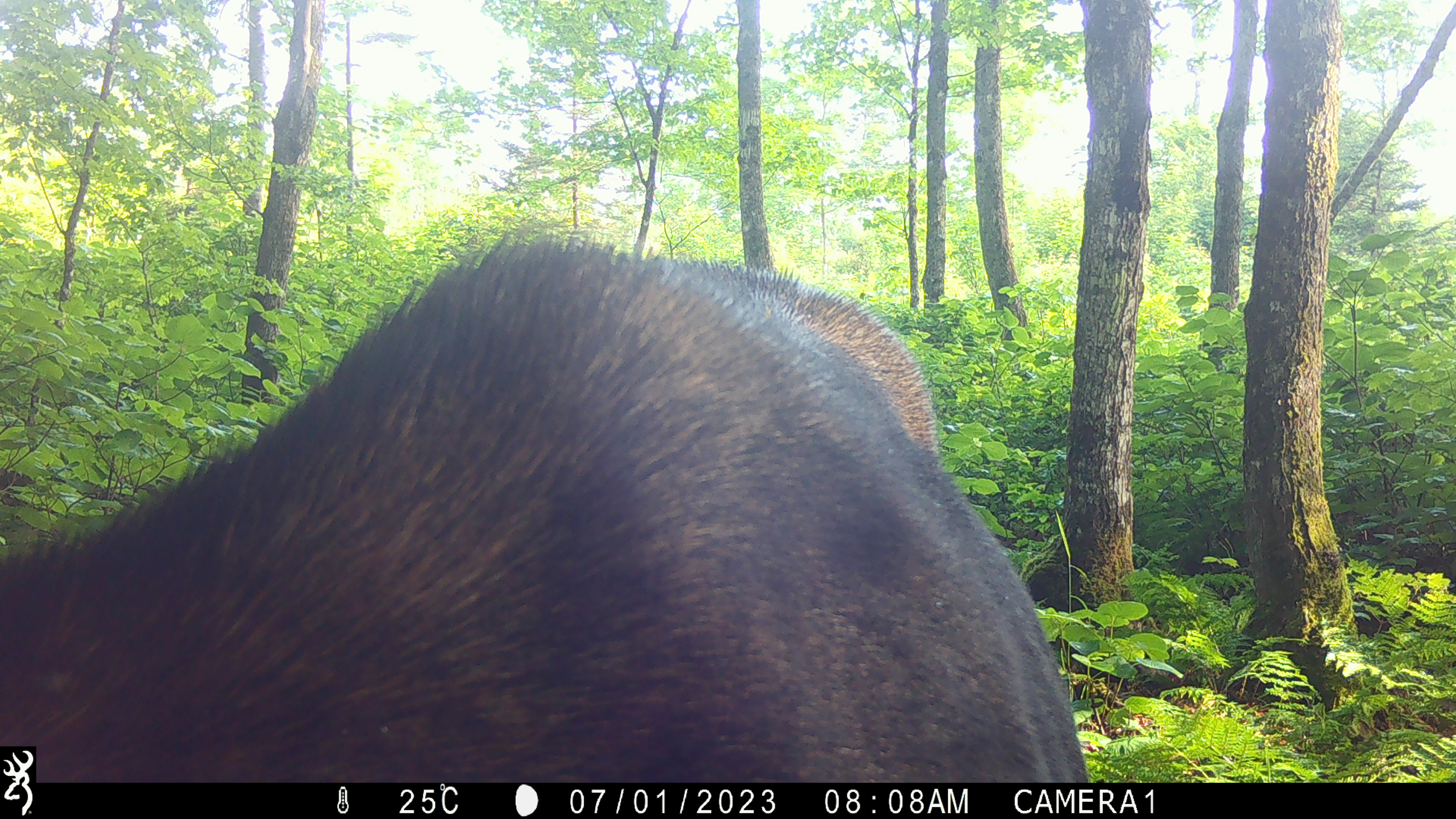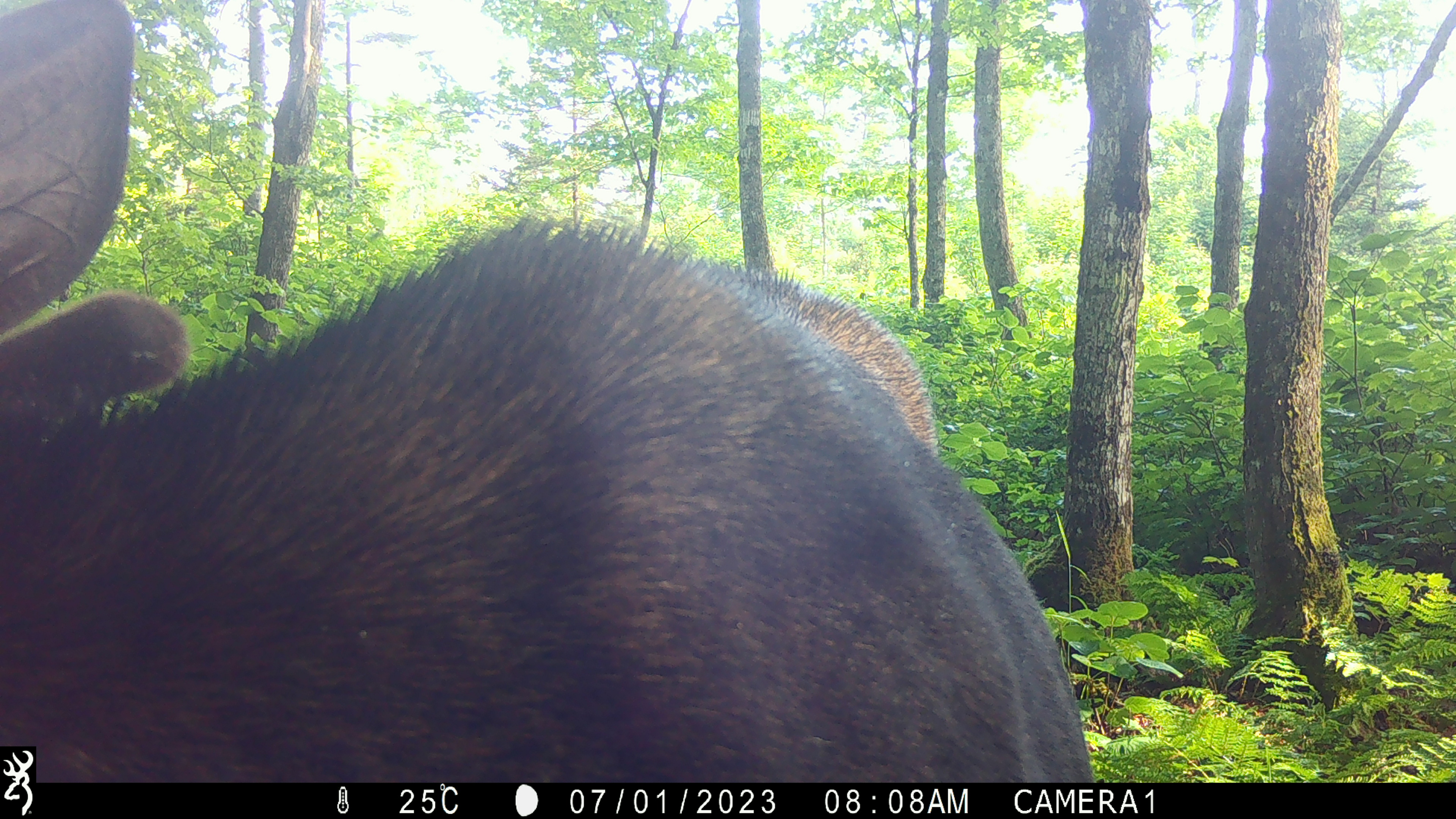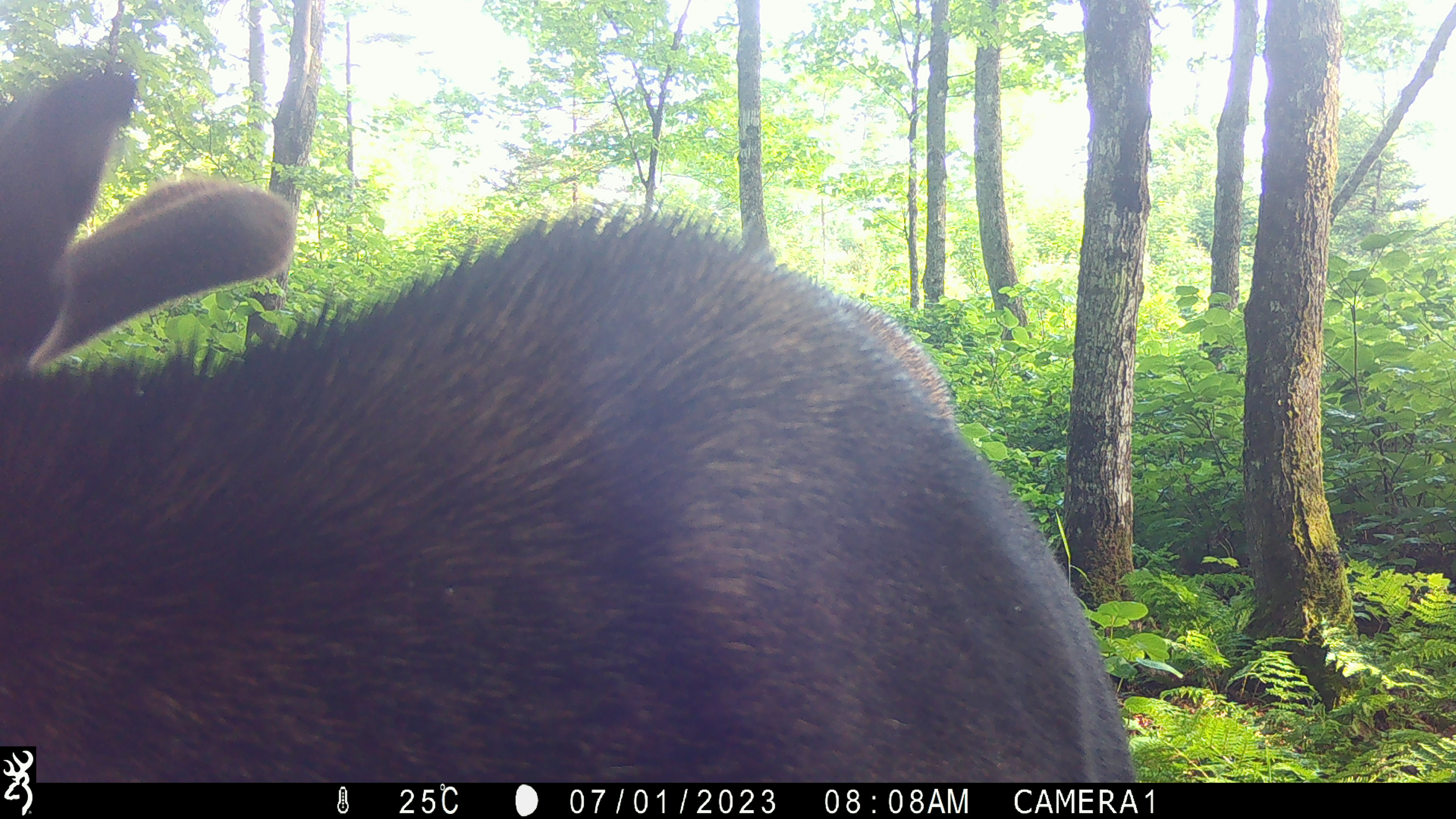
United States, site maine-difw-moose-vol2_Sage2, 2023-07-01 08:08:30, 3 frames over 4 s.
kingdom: Animalia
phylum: Chordata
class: Mammalia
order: Artiodactyla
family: Cervidae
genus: Alces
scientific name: Alces alces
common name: moose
Moose (Alces alces).